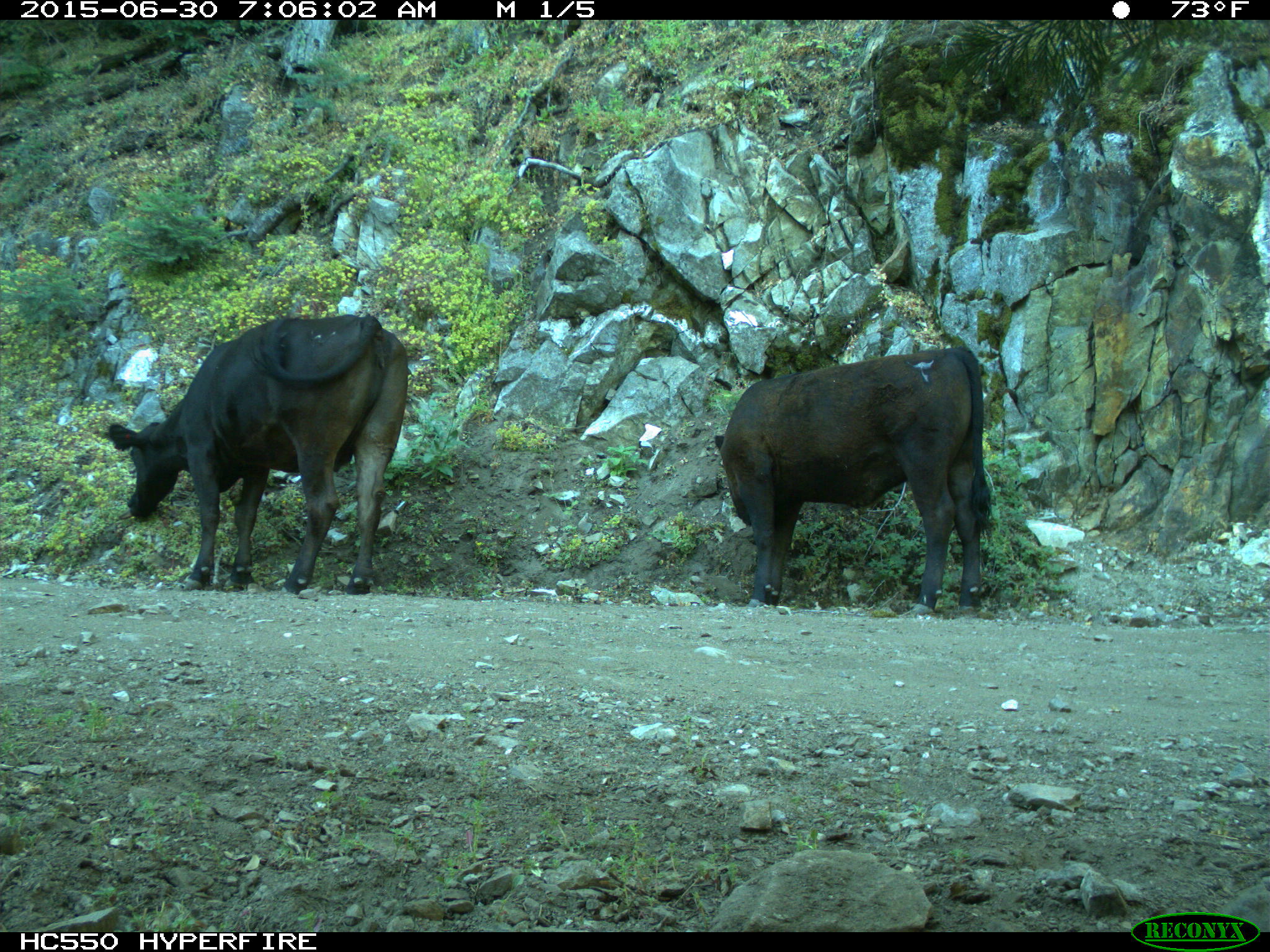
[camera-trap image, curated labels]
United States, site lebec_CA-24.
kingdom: Animalia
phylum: Chordata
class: Mammalia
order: Artiodactyla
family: Bovidae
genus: Bos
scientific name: Bos taurus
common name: domestic cow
Bos taurus (domestic cow).